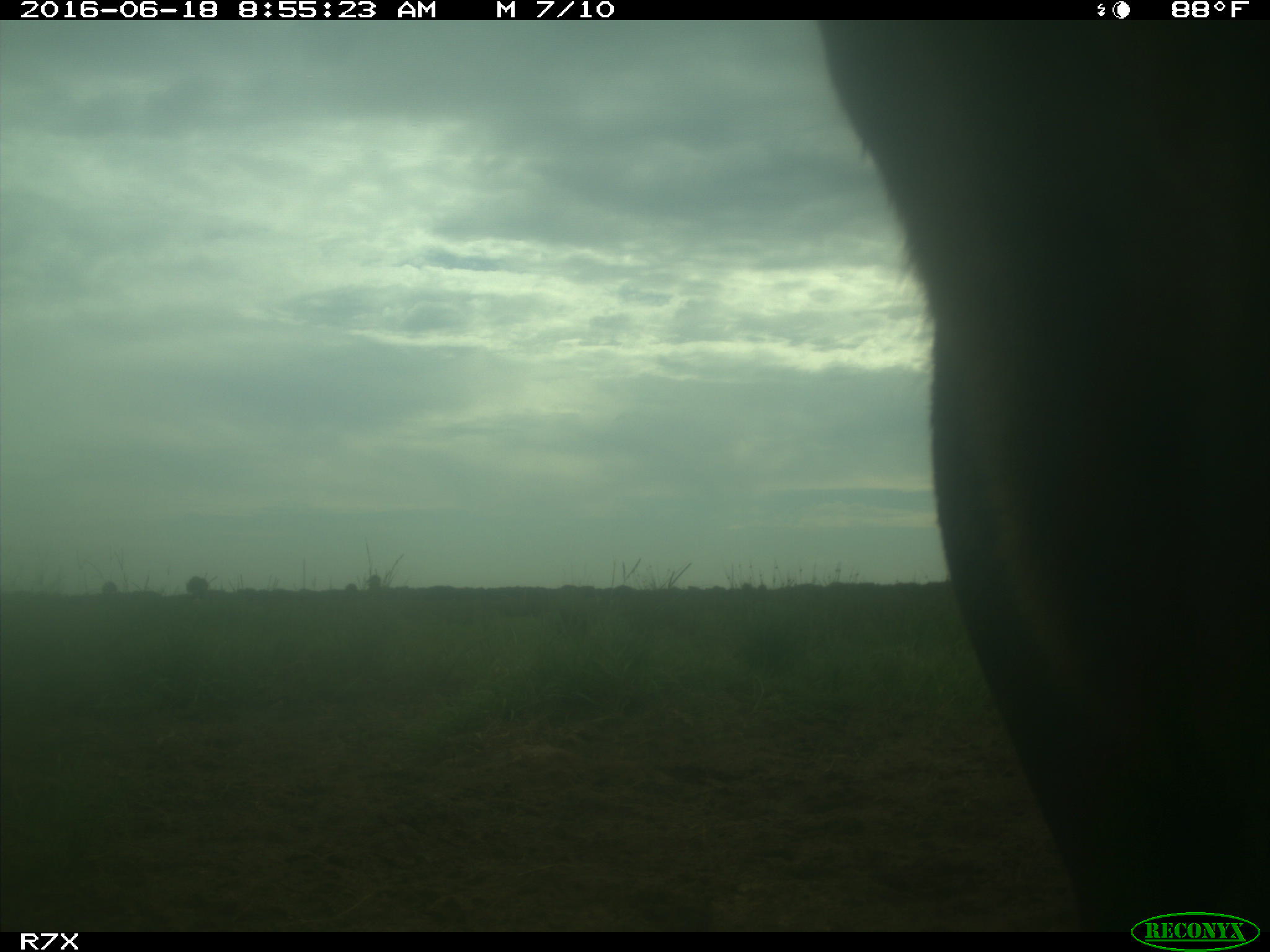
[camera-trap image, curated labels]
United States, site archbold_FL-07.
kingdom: Animalia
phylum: Chordata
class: Mammalia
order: Artiodactyla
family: Bovidae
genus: Bos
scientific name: Bos taurus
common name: domestic cow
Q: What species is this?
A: Bos taurus (domestic cow).